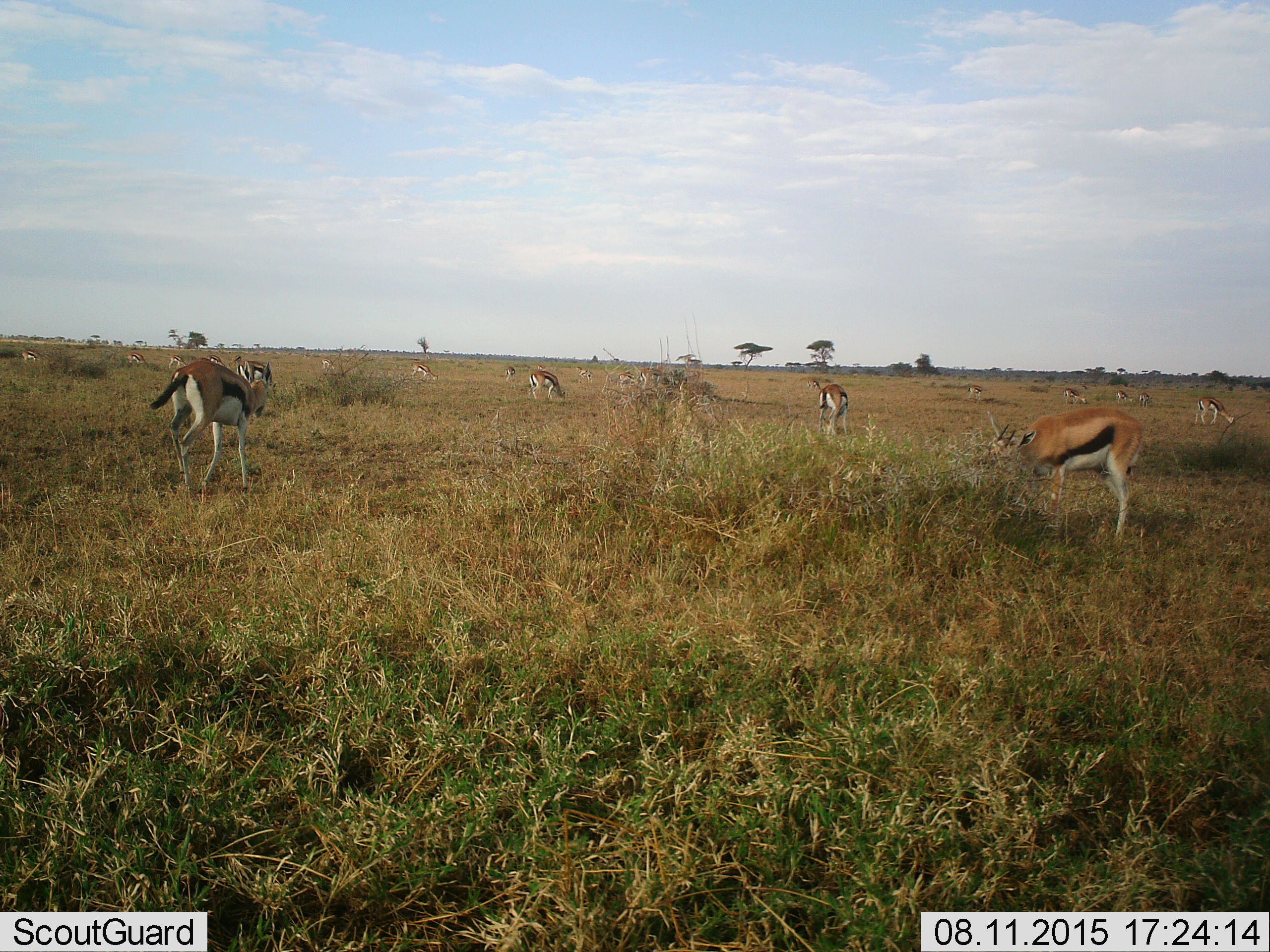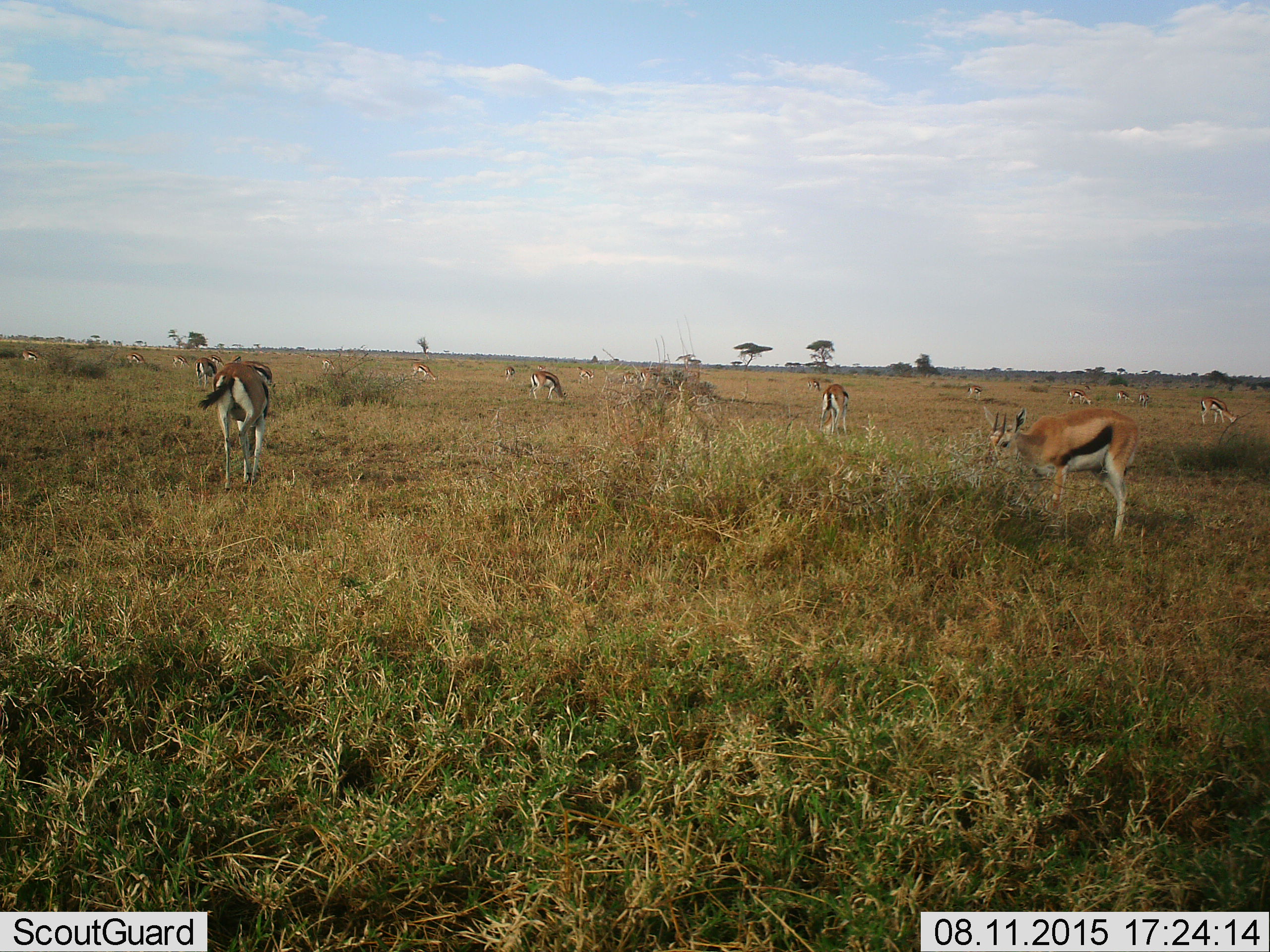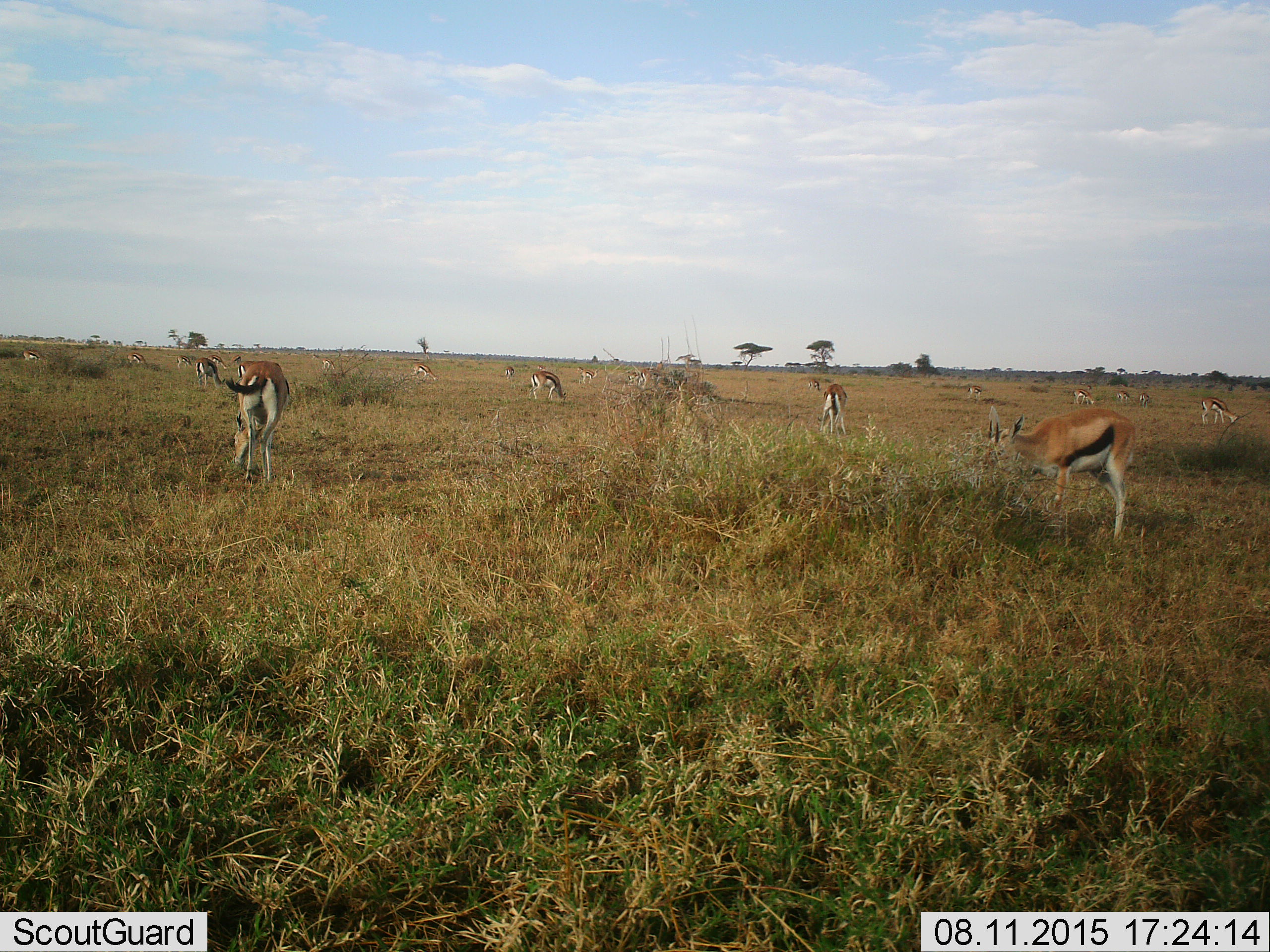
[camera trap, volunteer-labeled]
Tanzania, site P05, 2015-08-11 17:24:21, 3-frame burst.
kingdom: Animalia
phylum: Chordata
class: Mammalia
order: Artiodactyla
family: Bovidae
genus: Eudorcas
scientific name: Eudorcas thomsonii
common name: thomson's gazelle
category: gazellethomsons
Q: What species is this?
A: Gazellethomsons (thomson's gazelle) (Eudorcas thomsonii).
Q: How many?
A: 11-50.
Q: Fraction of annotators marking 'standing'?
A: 67%.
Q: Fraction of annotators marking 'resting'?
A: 0%.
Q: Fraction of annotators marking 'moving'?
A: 44%.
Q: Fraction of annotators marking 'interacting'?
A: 11%.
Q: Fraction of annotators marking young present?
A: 0%.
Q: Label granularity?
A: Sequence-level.